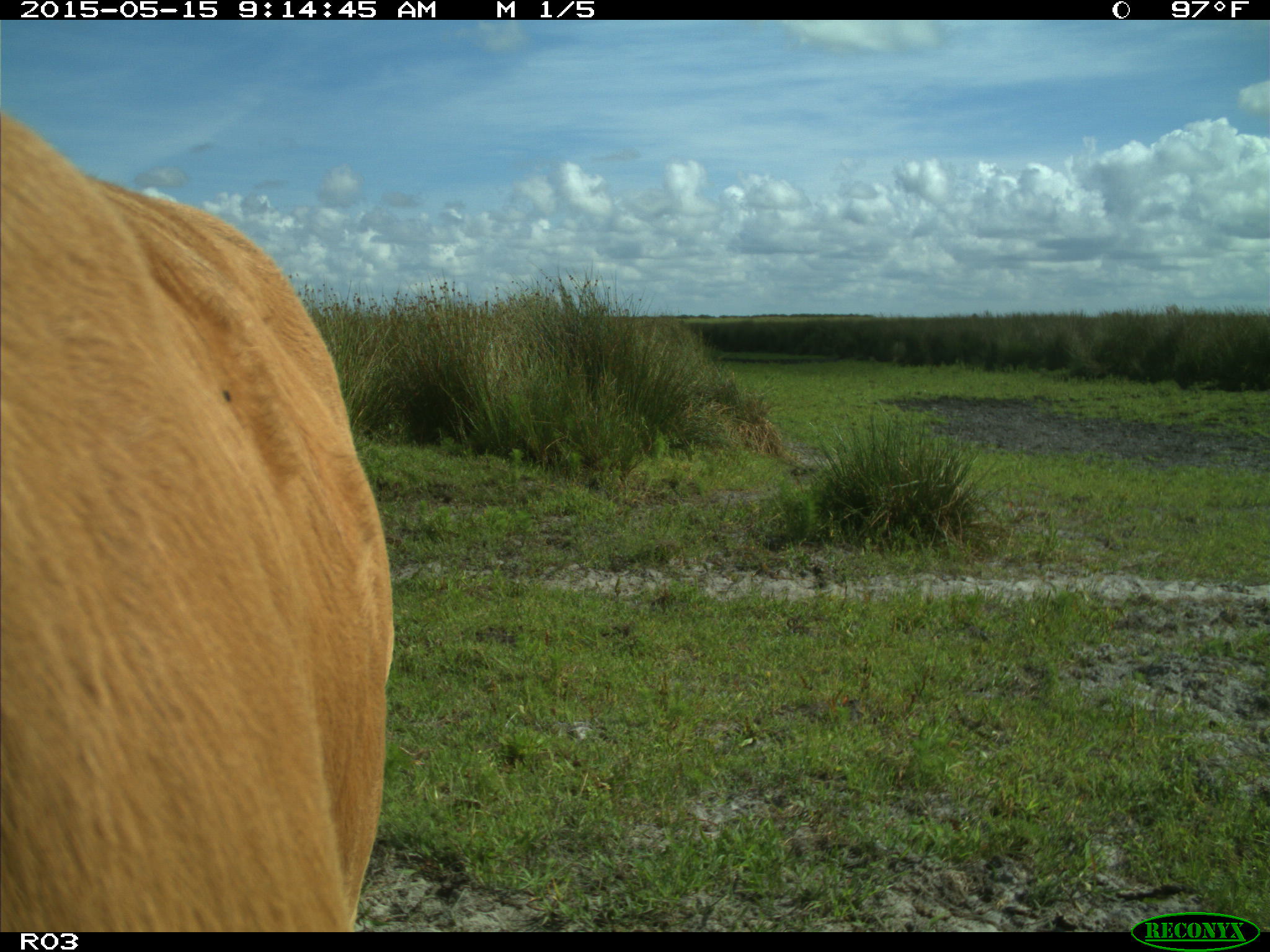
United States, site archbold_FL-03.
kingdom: Animalia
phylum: Chordata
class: Mammalia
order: Artiodactyla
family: Bovidae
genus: Bos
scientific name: Bos taurus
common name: domestic cow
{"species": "Bos taurus (domestic cow)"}